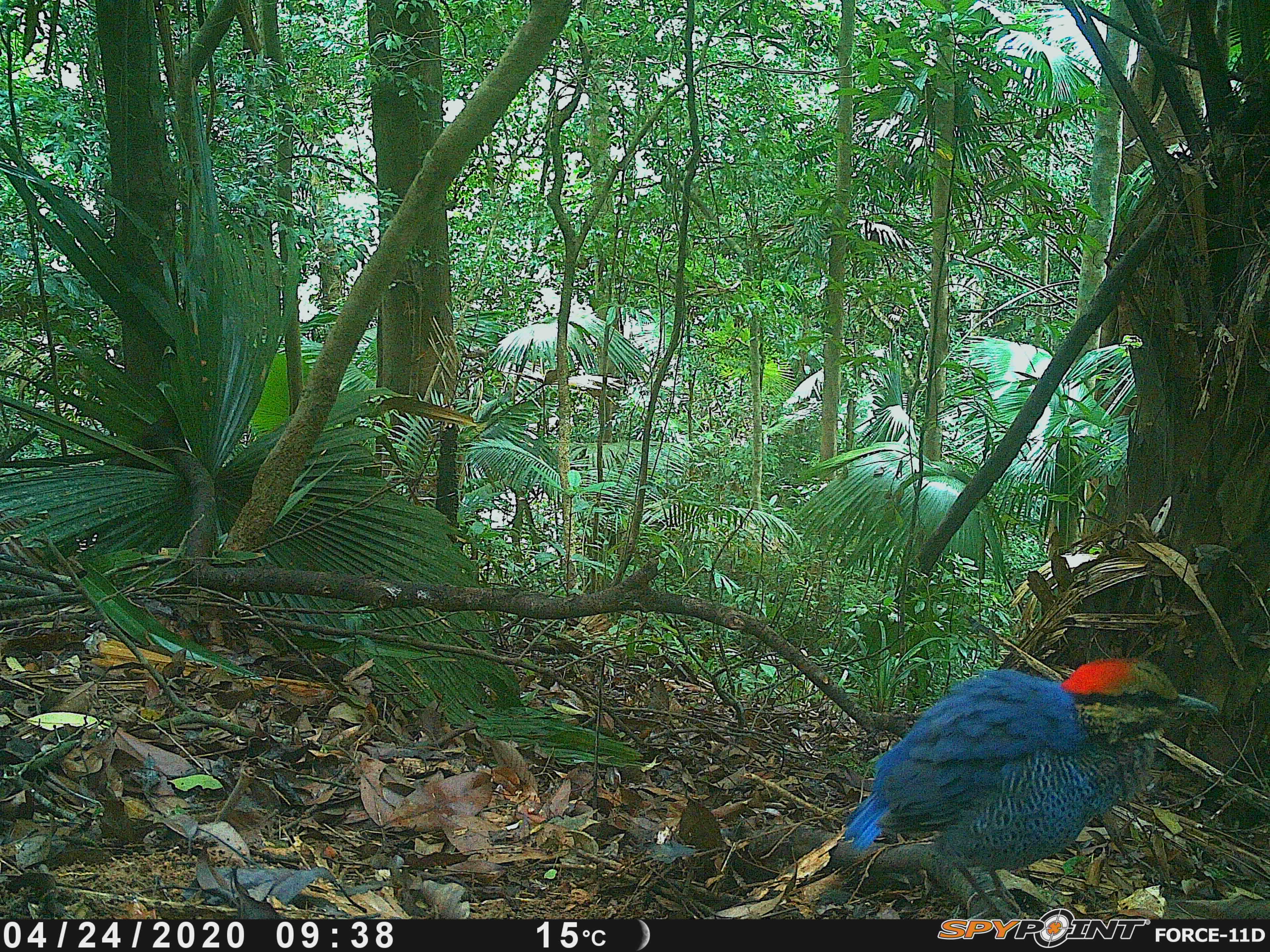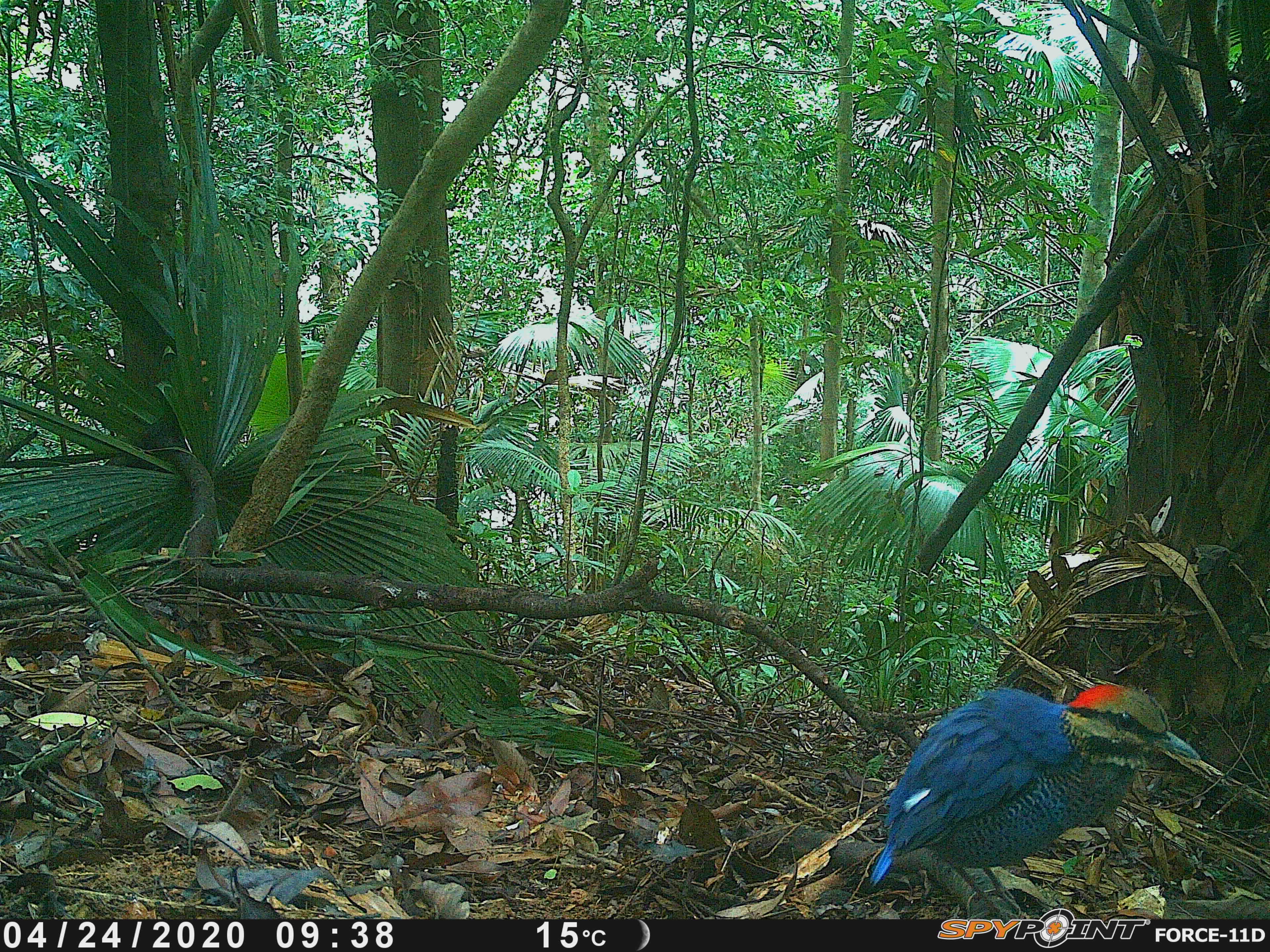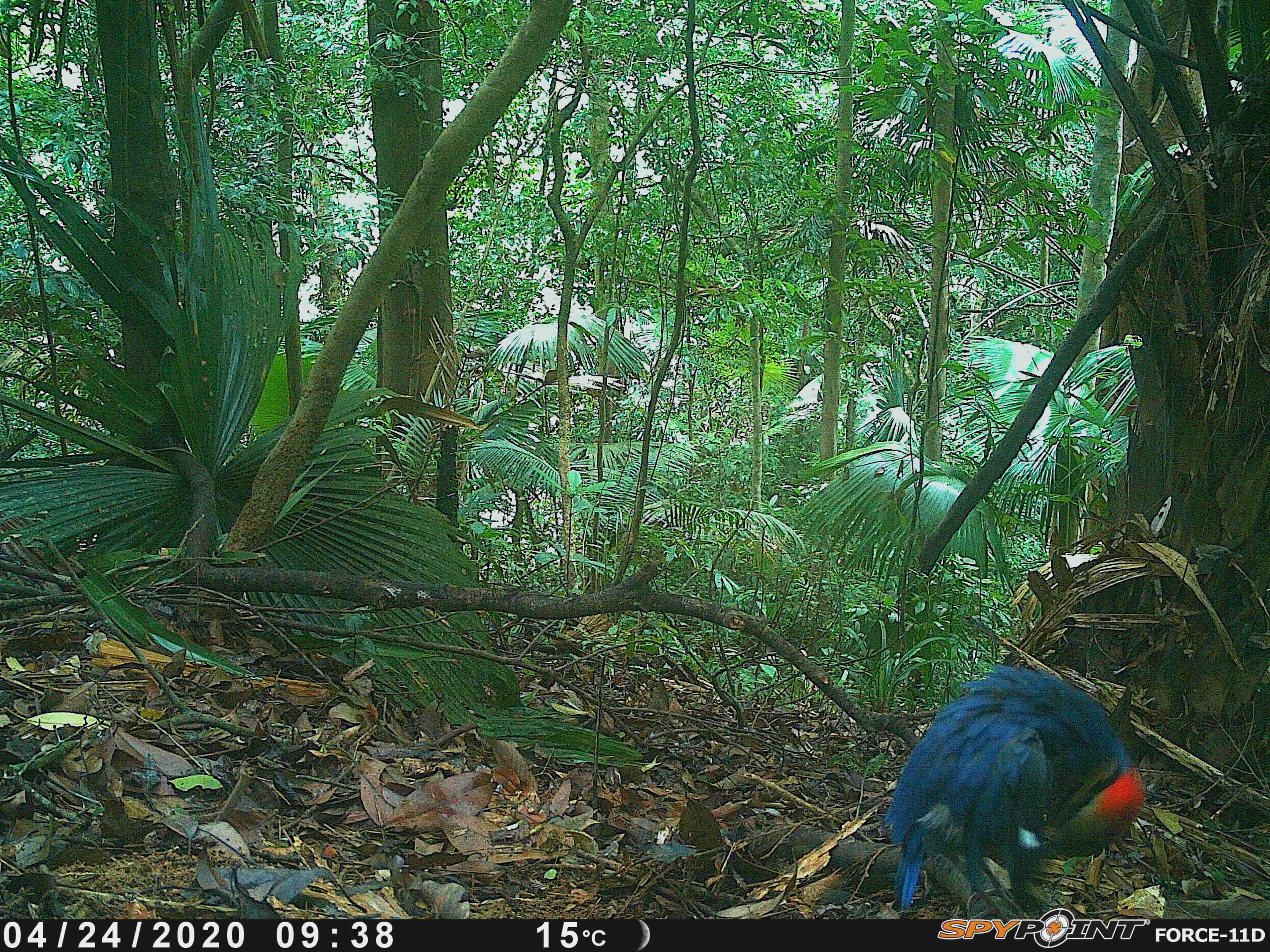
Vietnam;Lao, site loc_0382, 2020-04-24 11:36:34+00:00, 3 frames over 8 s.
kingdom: Animalia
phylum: Chordata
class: Aves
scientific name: Aves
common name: bird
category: unidentified bird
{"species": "unidentified bird (bird) (Aves)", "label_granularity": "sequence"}